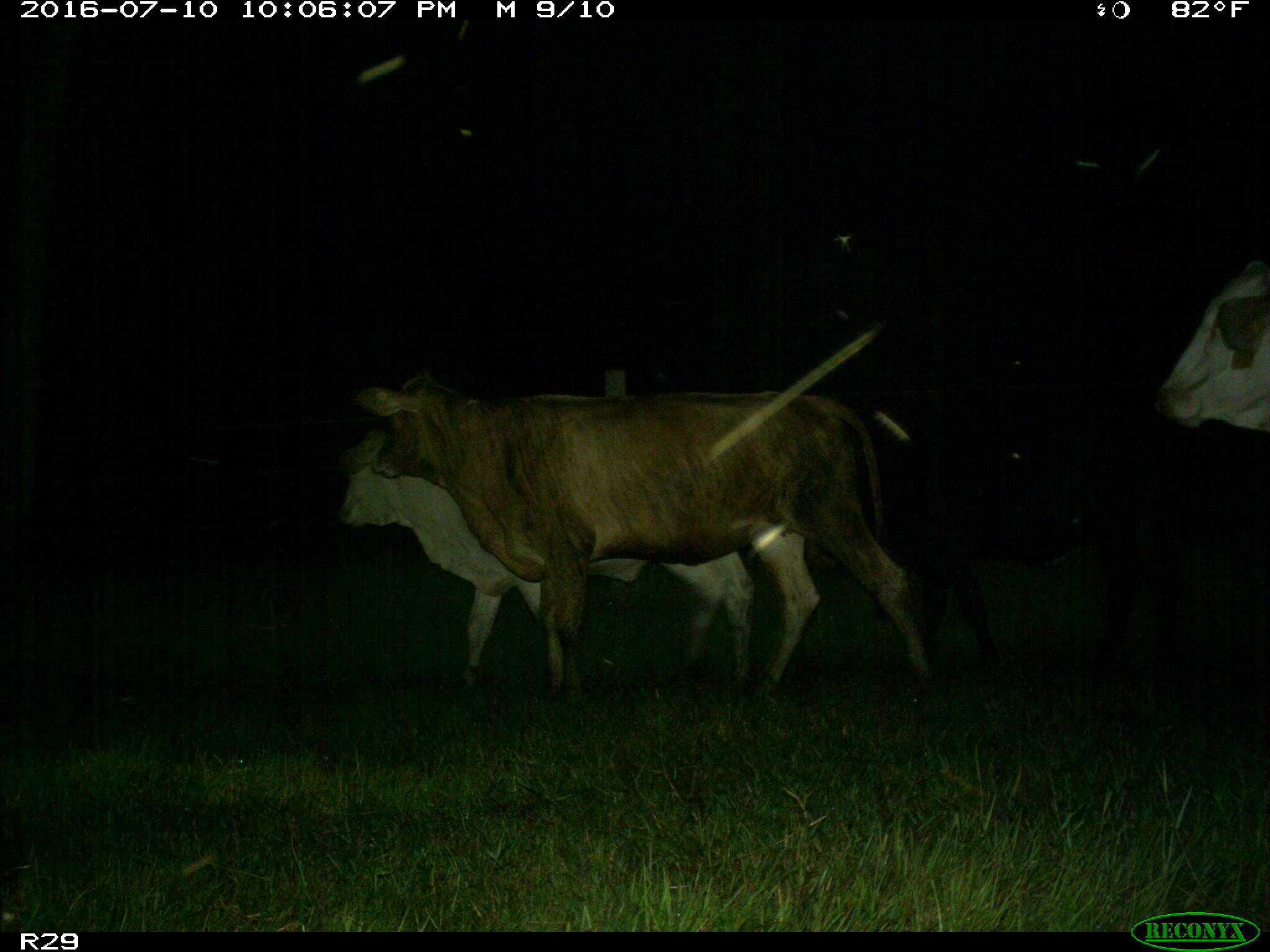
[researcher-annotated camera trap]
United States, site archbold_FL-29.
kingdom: Animalia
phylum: Chordata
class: Mammalia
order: Artiodactyla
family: Bovidae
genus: Bos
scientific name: Bos taurus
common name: domestic cow